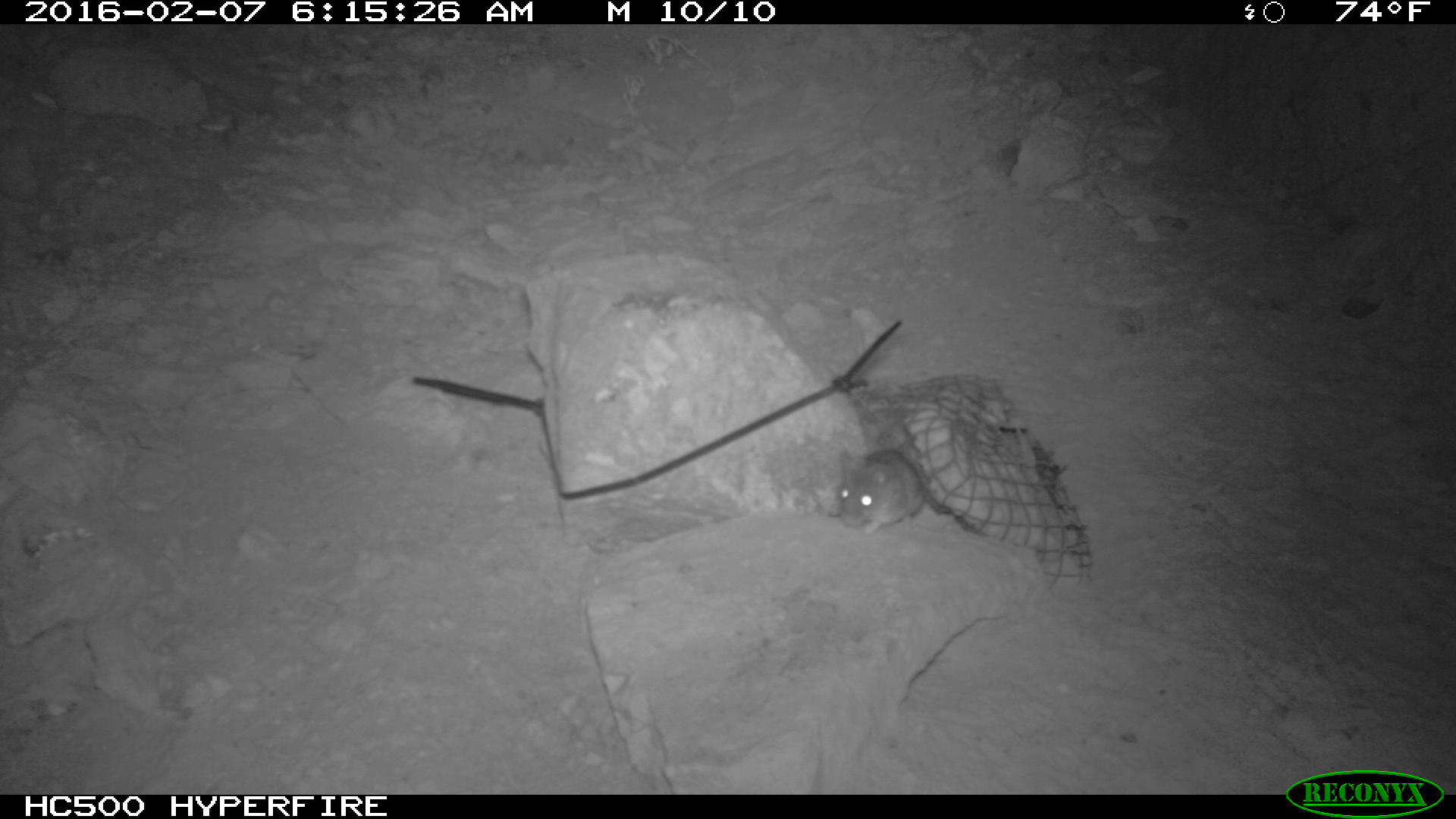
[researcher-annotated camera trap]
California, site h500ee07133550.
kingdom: Animalia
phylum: Chordata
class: Mammalia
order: Rodentia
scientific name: Rodentia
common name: rodent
Rodent (Rodentia).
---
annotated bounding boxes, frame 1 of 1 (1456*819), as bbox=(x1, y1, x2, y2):
rodent: bbox=(840, 448, 924, 533)